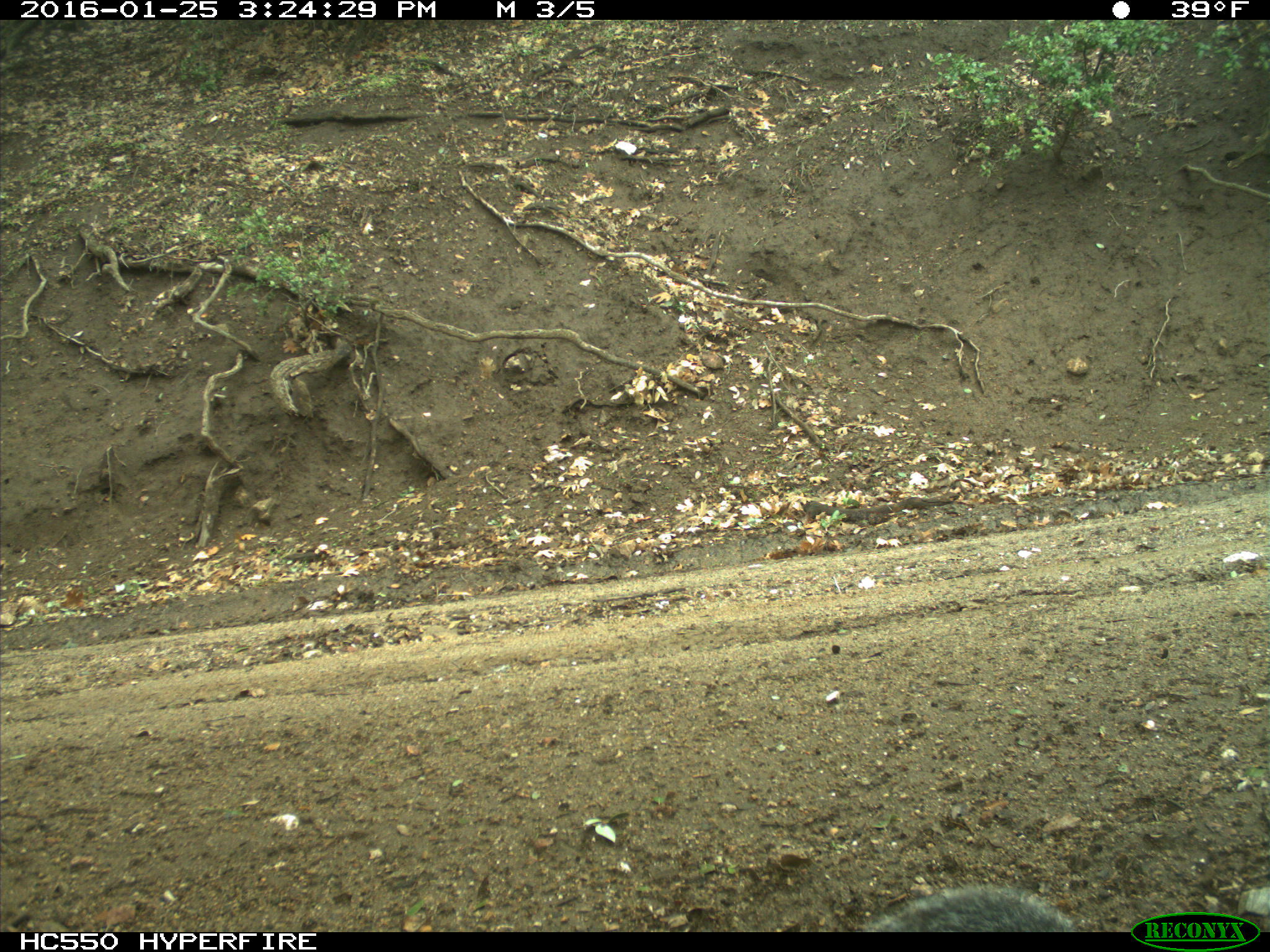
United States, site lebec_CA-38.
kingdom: Animalia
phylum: Chordata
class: Mammalia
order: Rodentia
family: Sciuridae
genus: Sciurus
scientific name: Sciurus carolinensis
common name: eastern gray squirrel